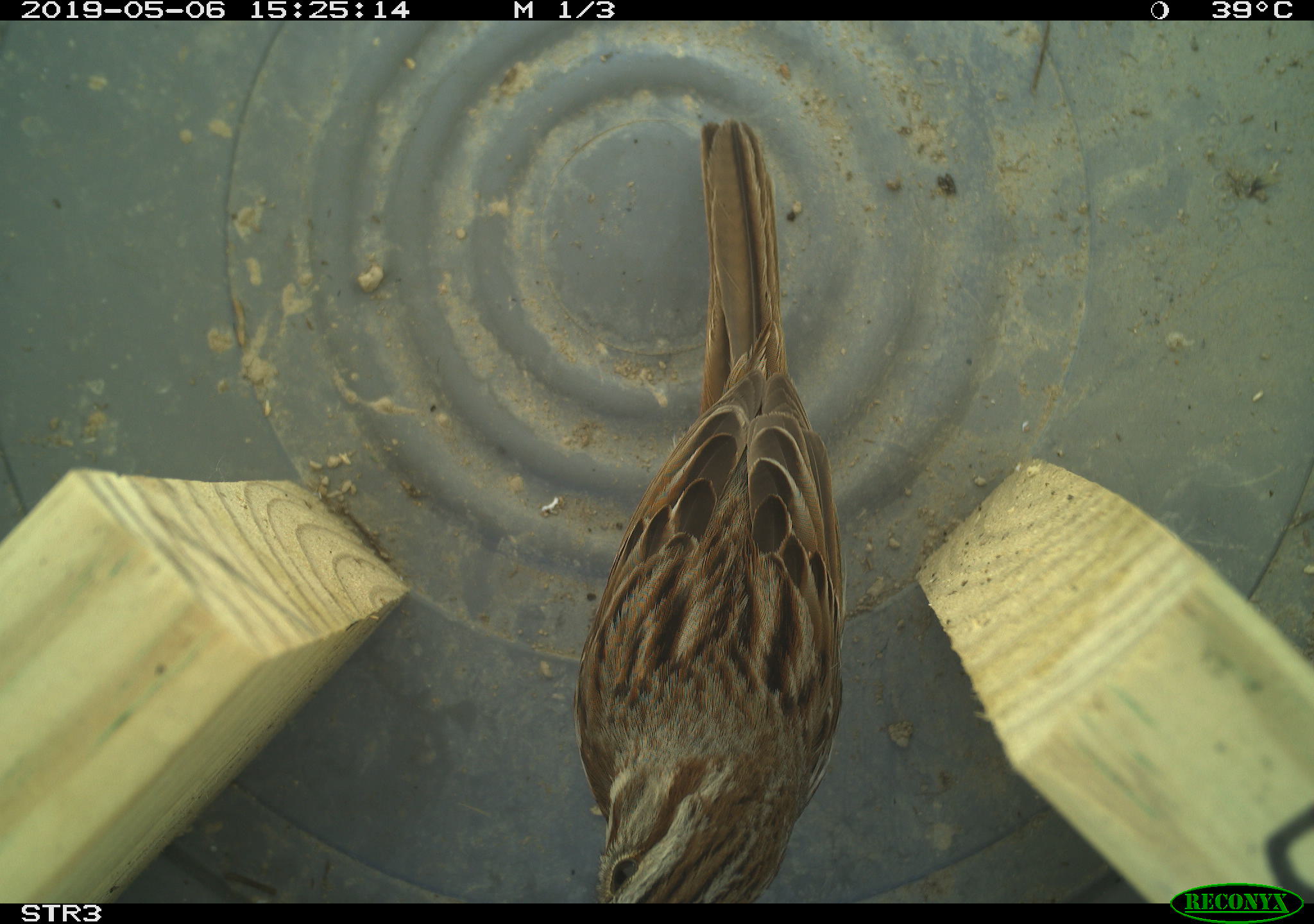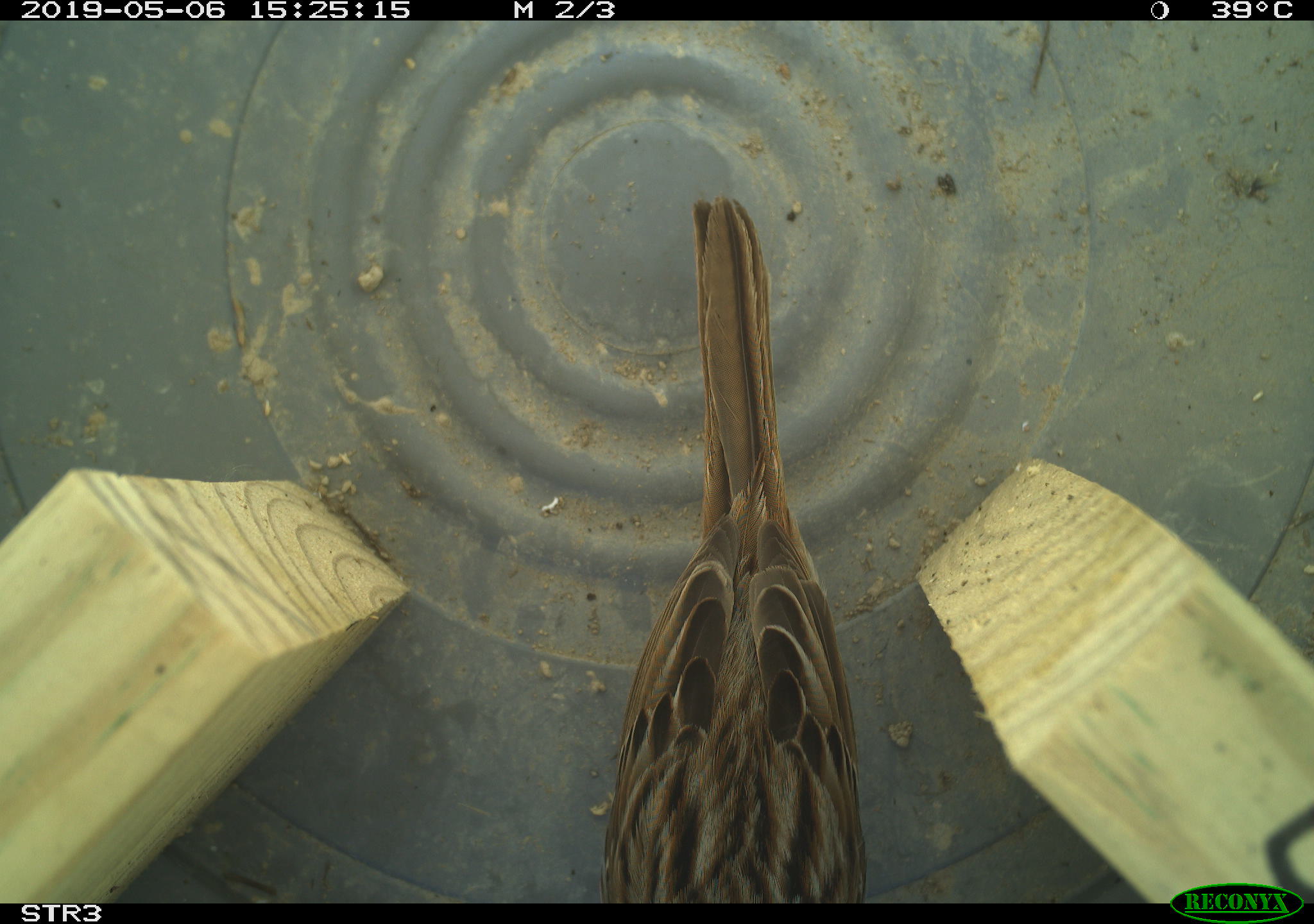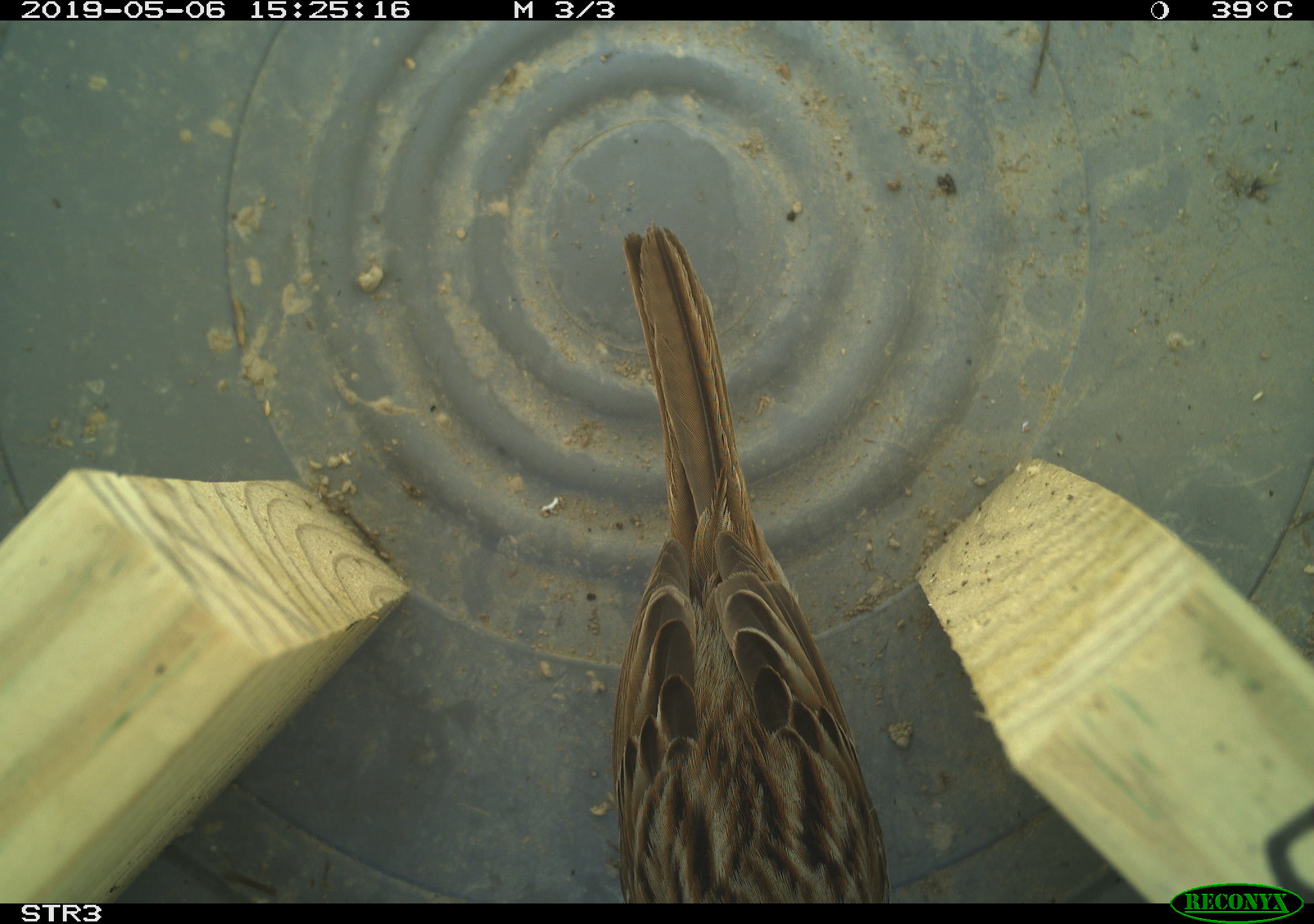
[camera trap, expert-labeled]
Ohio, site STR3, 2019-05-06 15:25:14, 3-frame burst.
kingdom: Animalia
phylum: Chordata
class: Aves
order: Passeriformes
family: Passerellidae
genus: Melospiza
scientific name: Melospiza melodia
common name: song sparrow